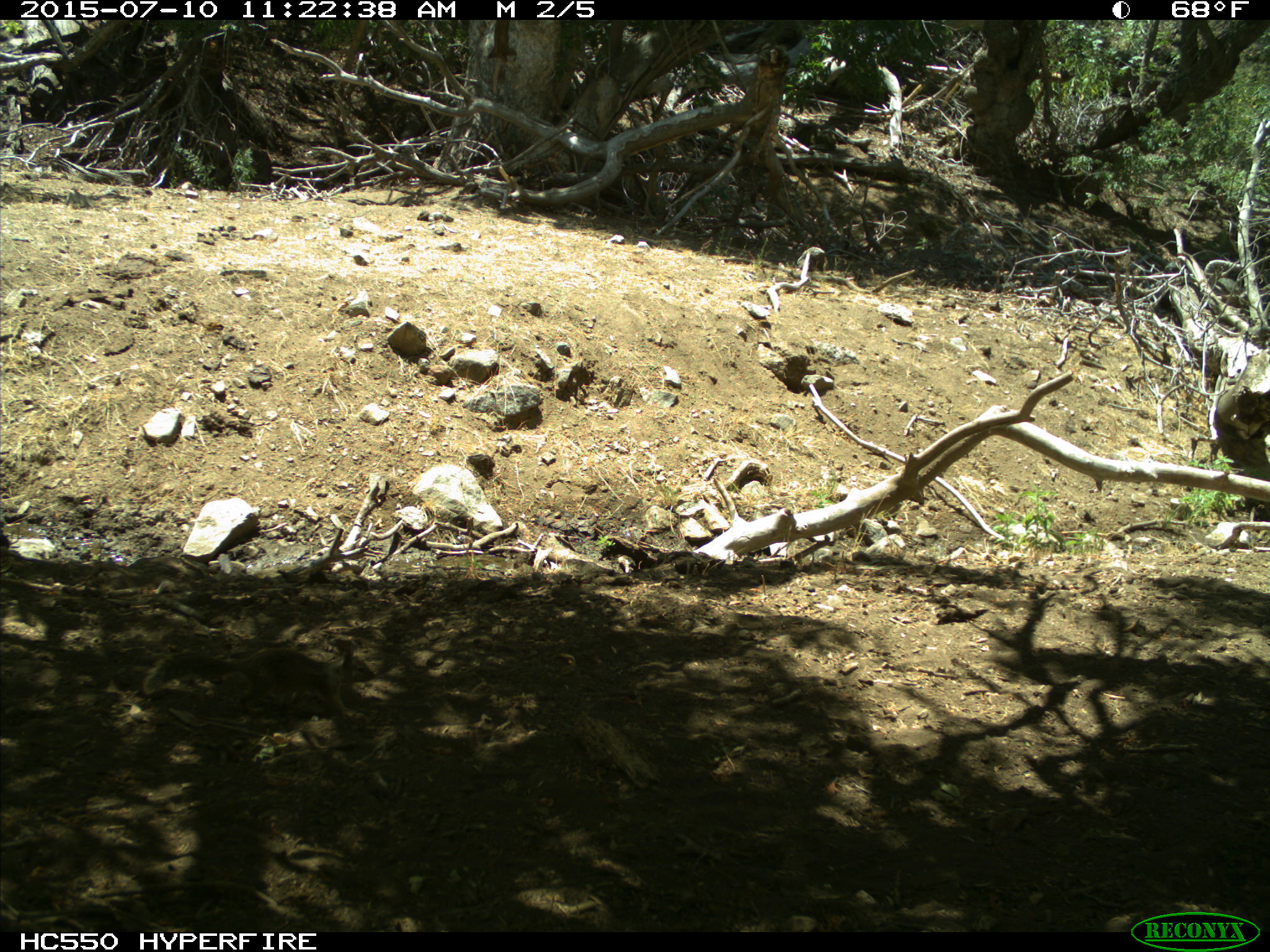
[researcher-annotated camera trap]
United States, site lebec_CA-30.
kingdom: Animalia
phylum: Chordata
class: Mammalia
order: Rodentia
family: Sciuridae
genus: Otospermophilus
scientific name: Otospermophilus beecheyi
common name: california ground squirrel